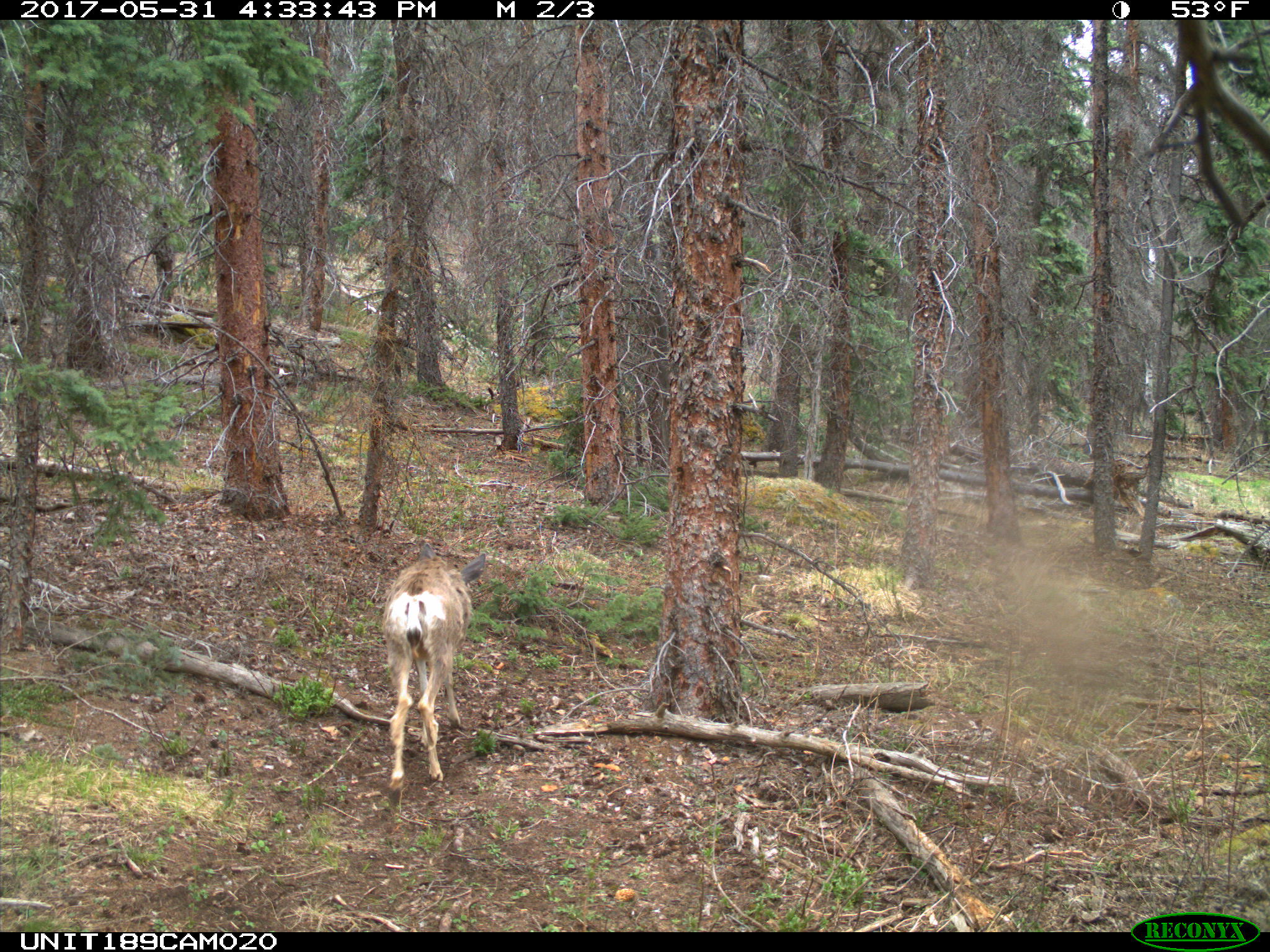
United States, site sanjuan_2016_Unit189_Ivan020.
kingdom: Animalia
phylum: Chordata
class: Mammalia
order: Artiodactyla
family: Cervidae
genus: Odocoileus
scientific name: Odocoileus hemionus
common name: mule deer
Odocoileus hemionus (mule deer).